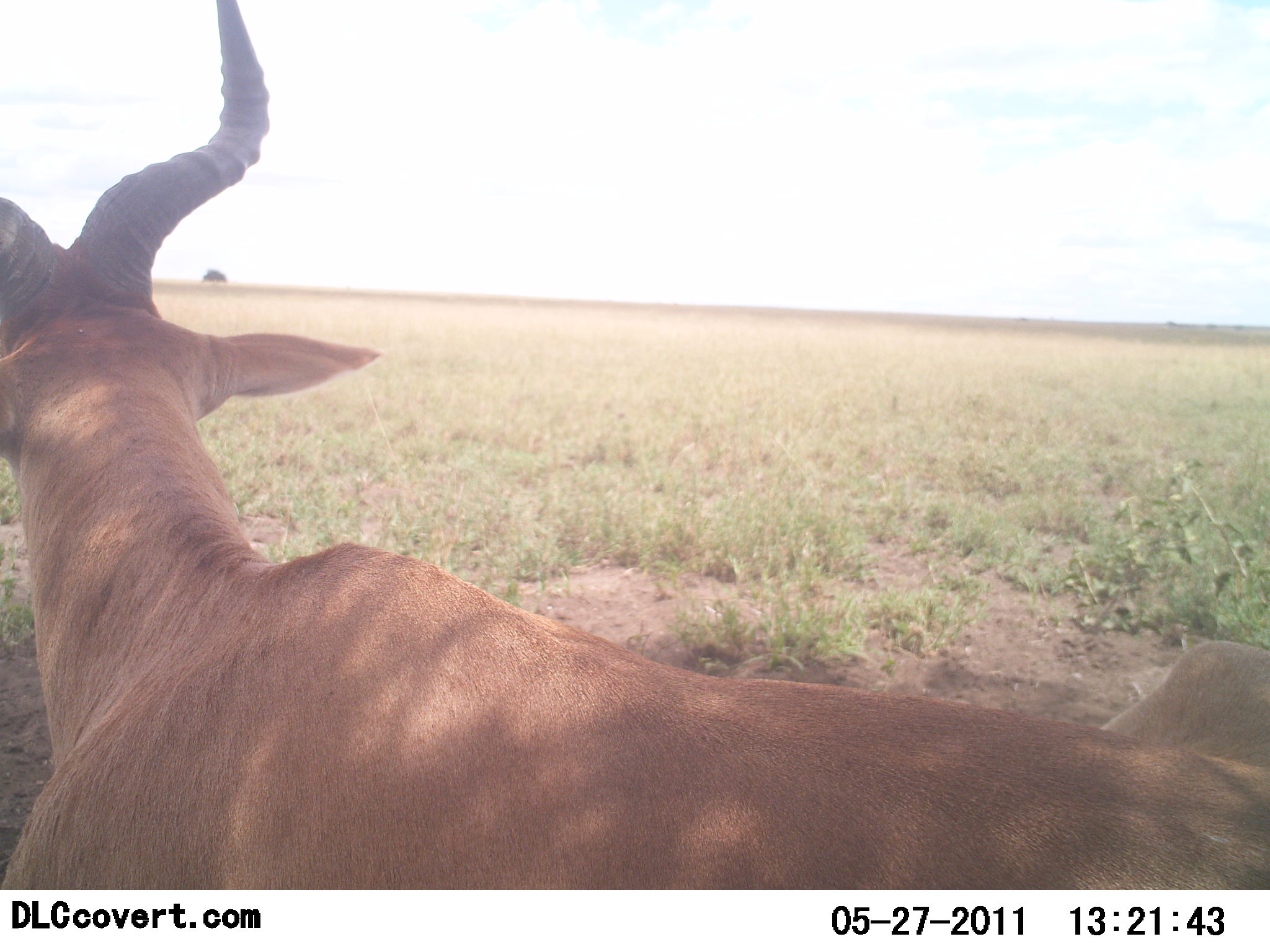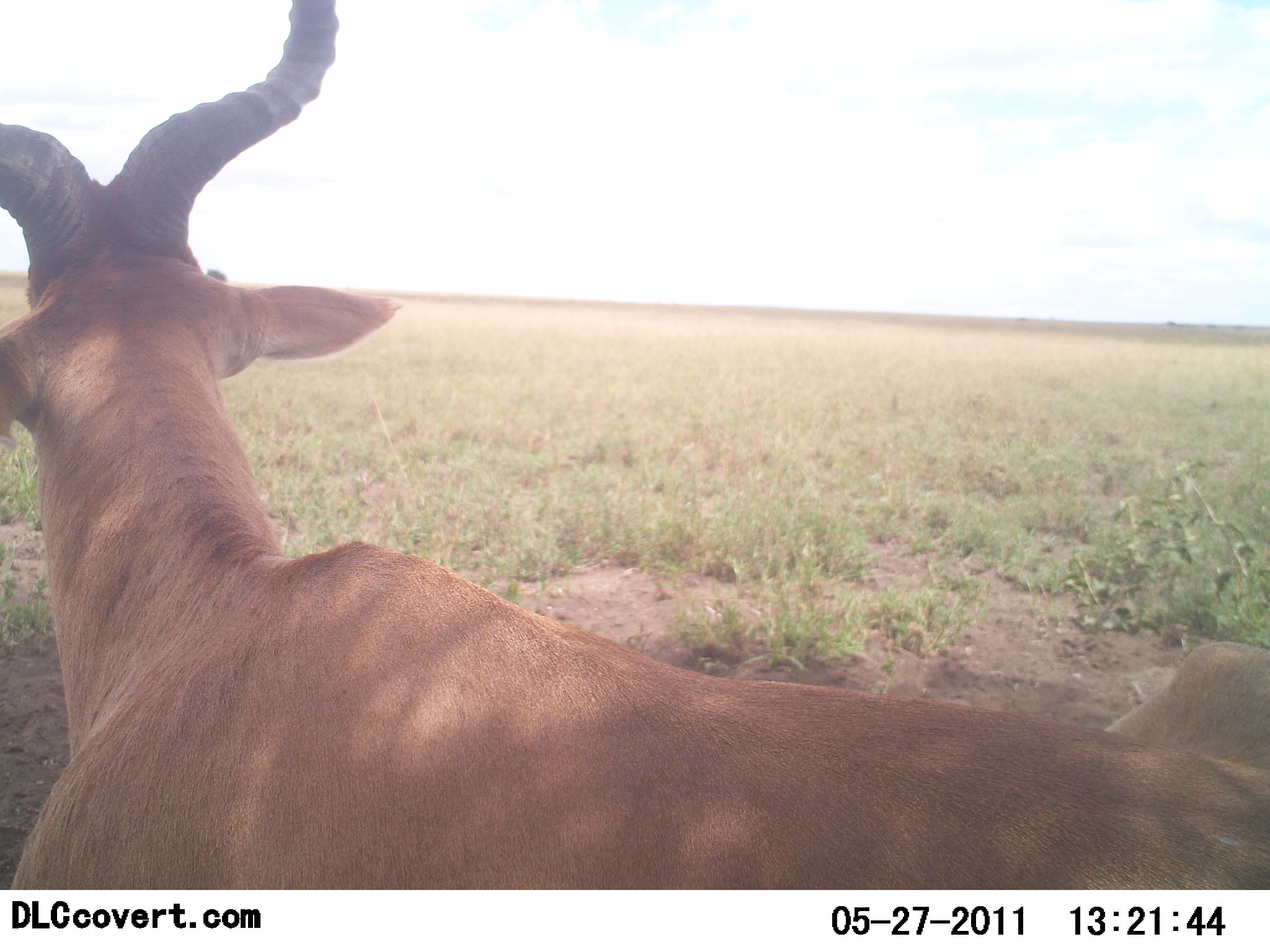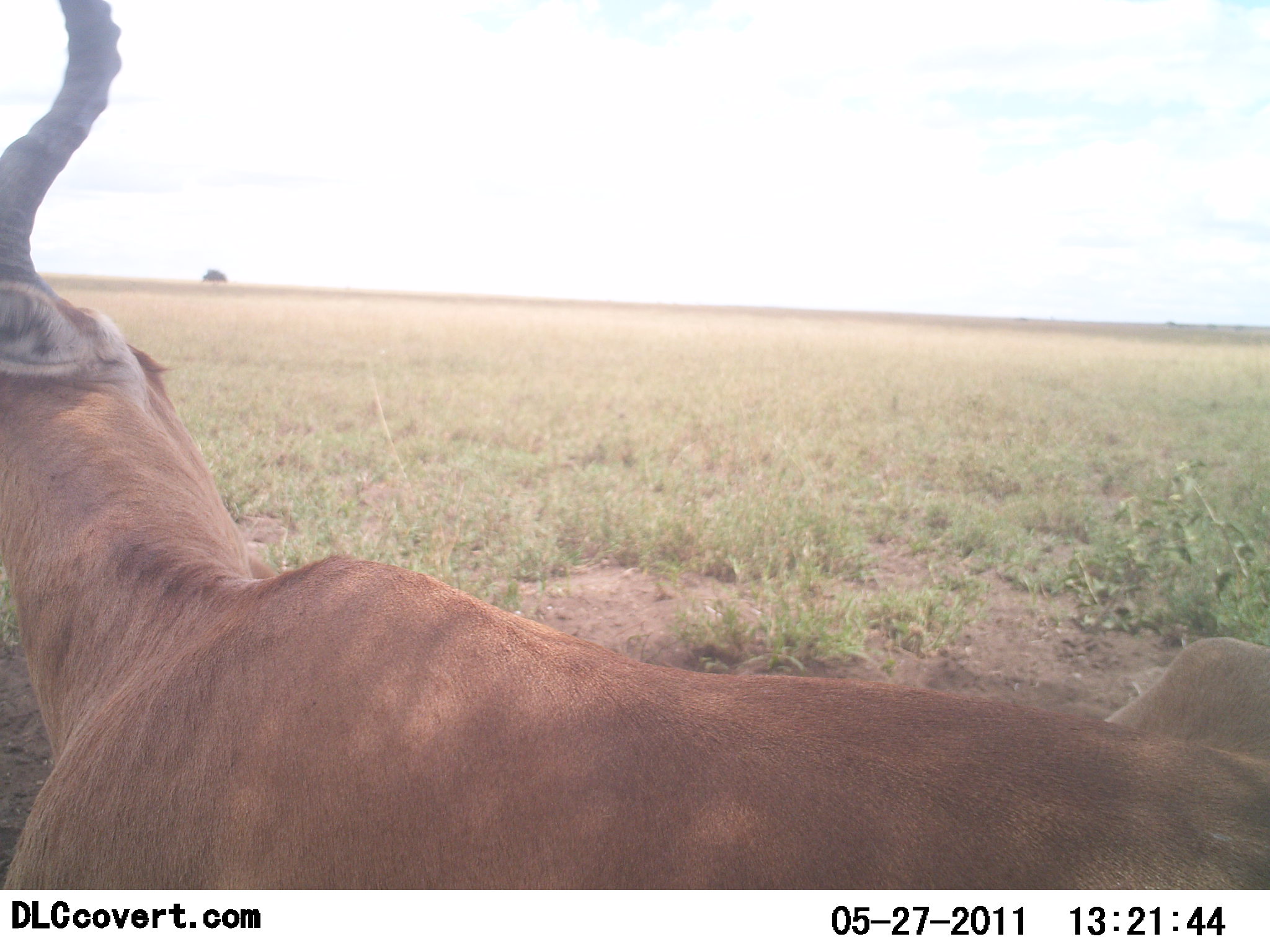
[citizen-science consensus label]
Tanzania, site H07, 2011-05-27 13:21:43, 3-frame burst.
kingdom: Animalia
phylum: Chordata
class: Mammalia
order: Artiodactyla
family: Bovidae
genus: Alcelaphus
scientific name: Alcelaphus buselaphus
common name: hartebeest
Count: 1.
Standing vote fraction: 30%.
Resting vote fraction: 60%.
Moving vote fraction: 10%.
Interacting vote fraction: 0%.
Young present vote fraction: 0%.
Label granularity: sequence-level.